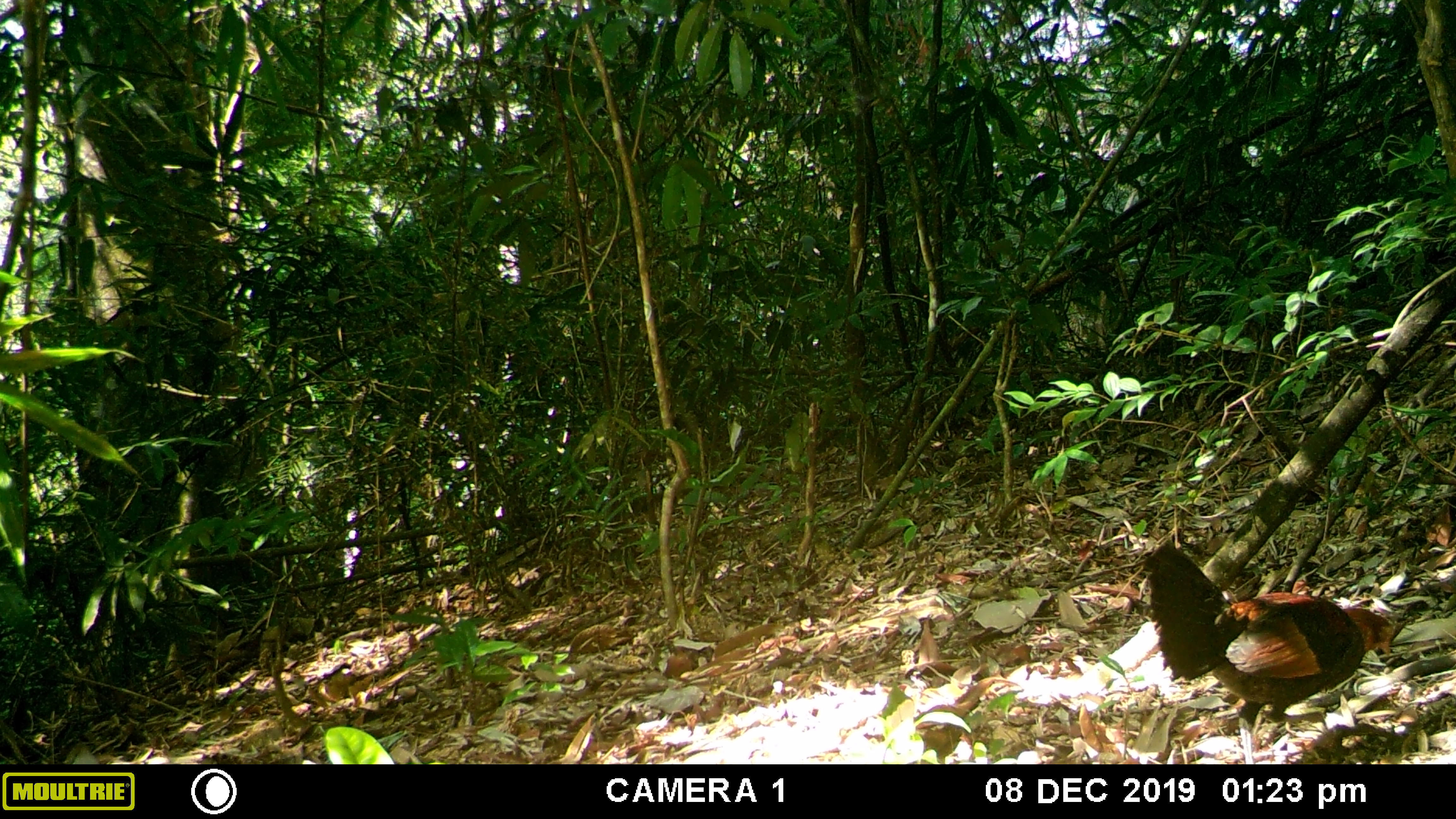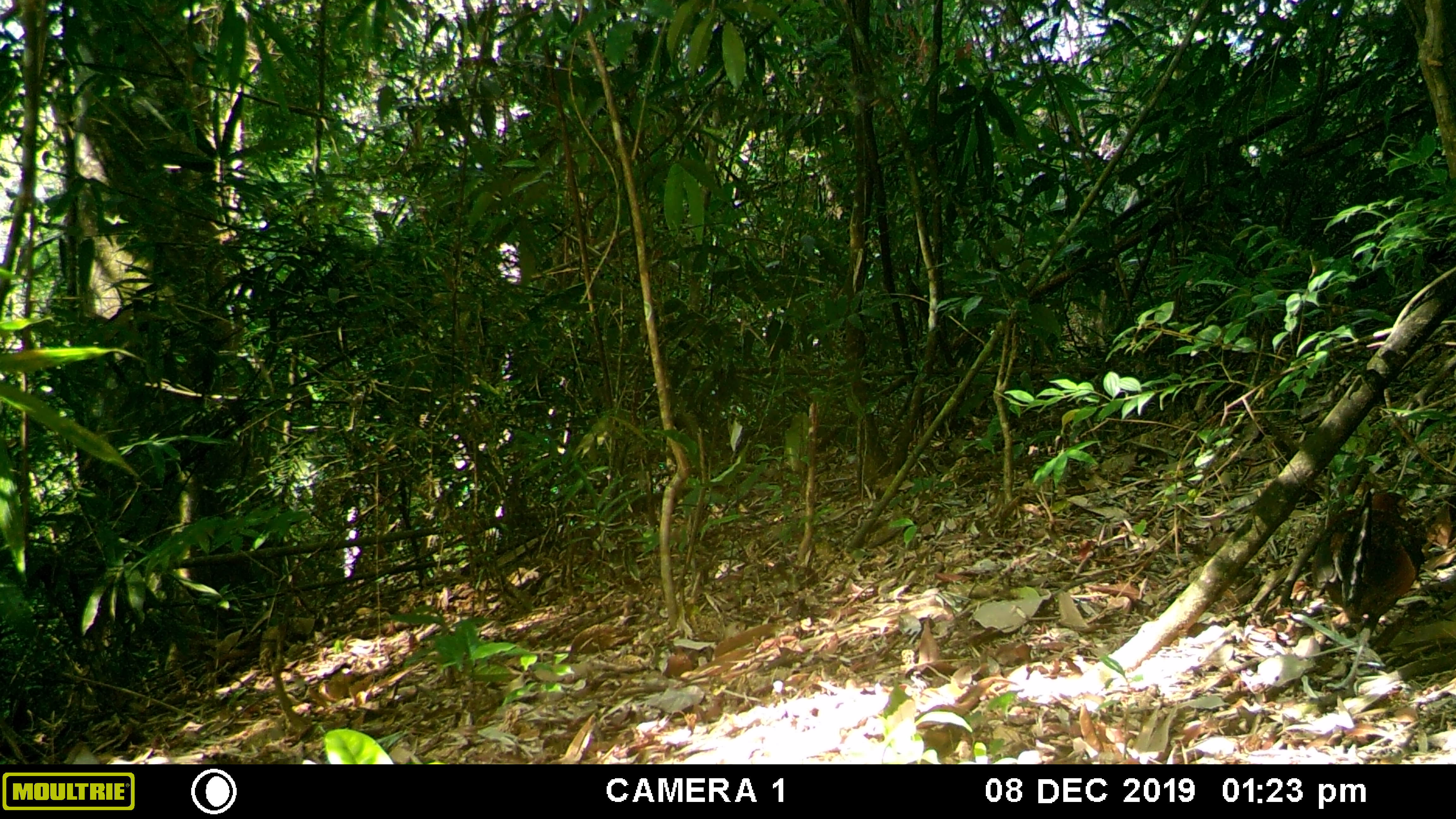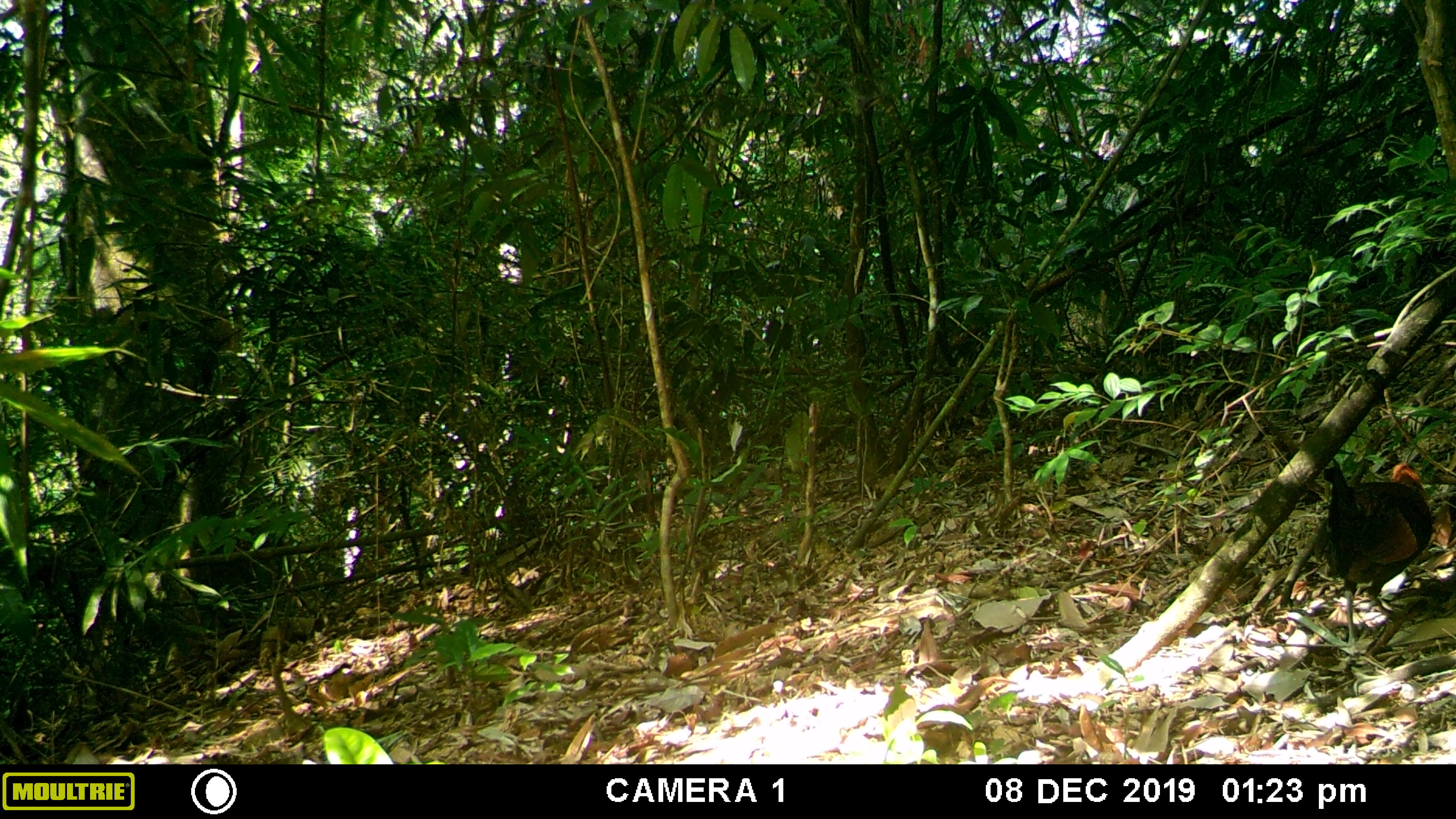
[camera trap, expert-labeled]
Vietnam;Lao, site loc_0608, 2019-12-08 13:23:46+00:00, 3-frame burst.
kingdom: Animalia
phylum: Chordata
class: Aves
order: Galliformes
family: Phasianidae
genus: Gallus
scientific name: Gallus gallus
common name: red junglefowl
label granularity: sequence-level